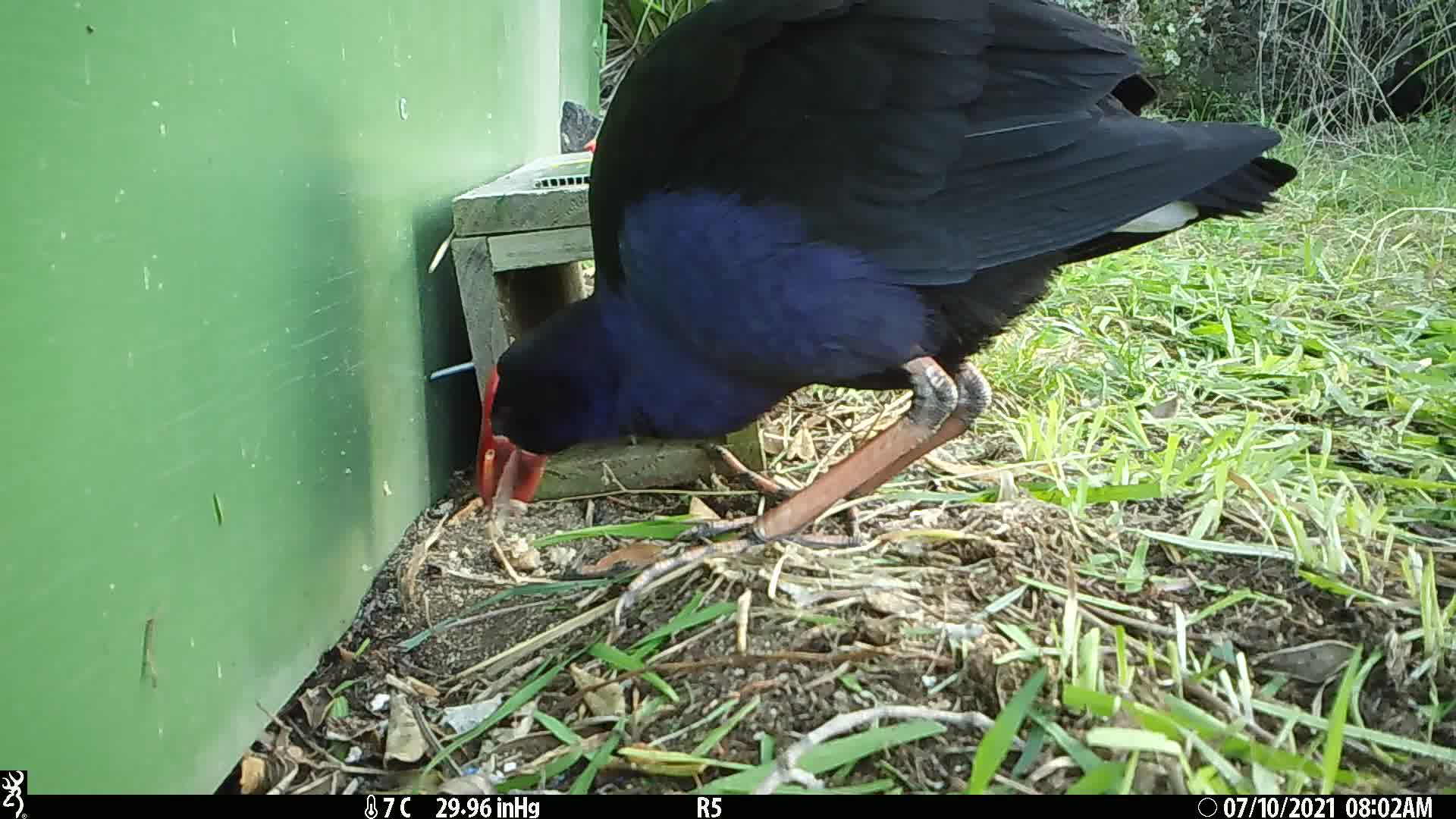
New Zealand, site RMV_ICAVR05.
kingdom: Animalia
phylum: Chordata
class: Aves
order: Gruiformes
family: Rallidae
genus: Porphyrio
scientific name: Porphyrio melanotus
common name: australasian swamphen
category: pukeko